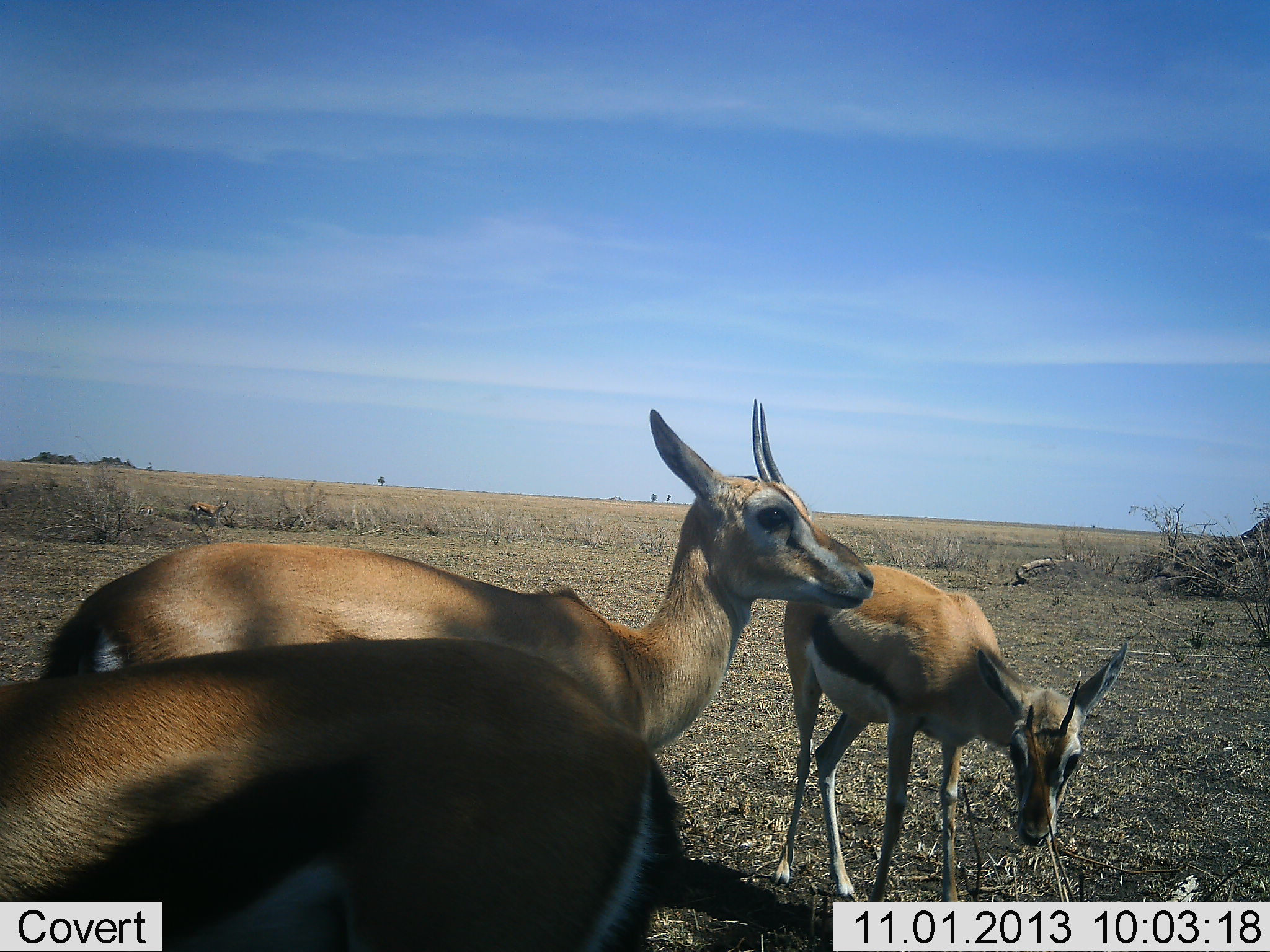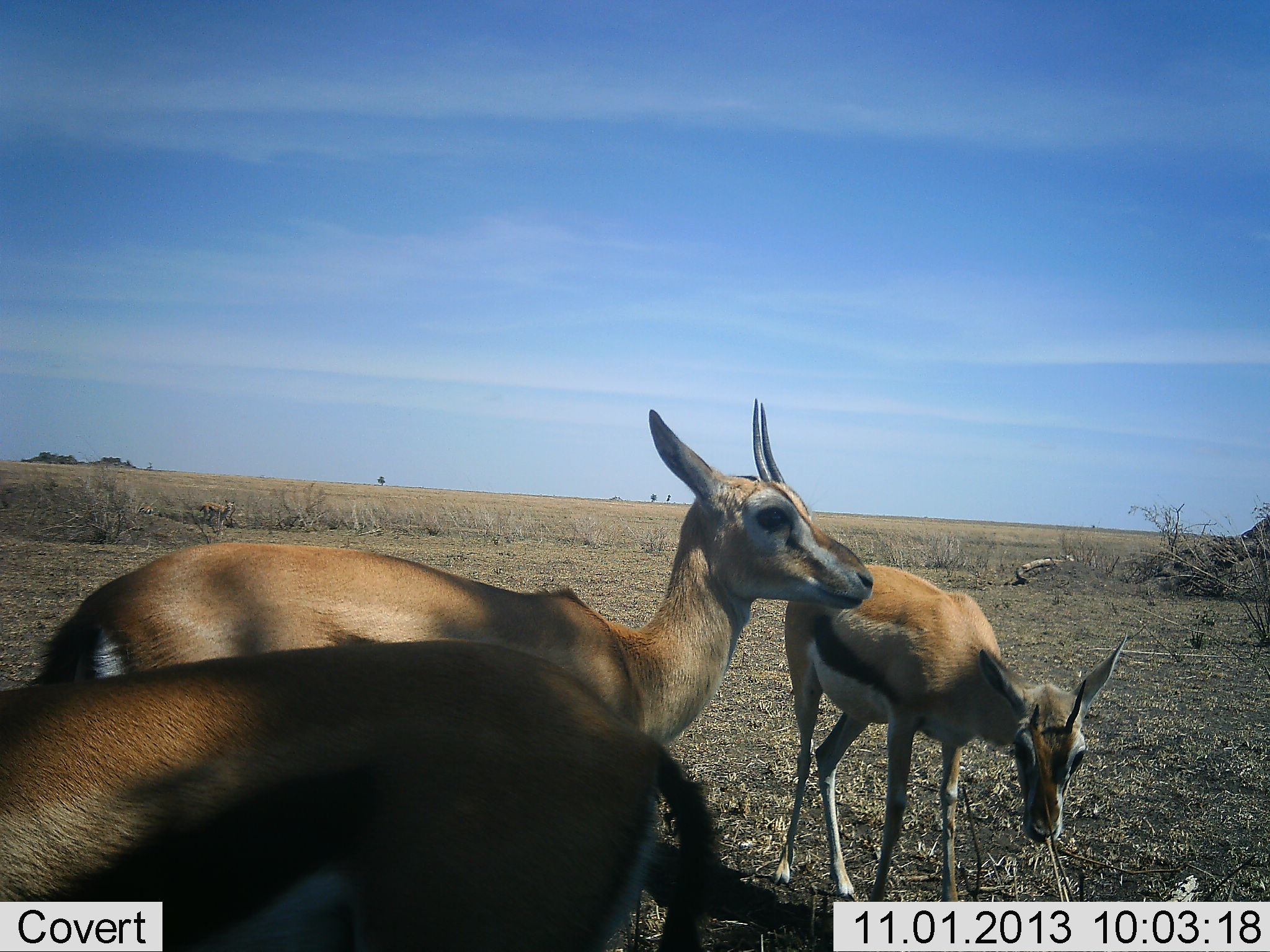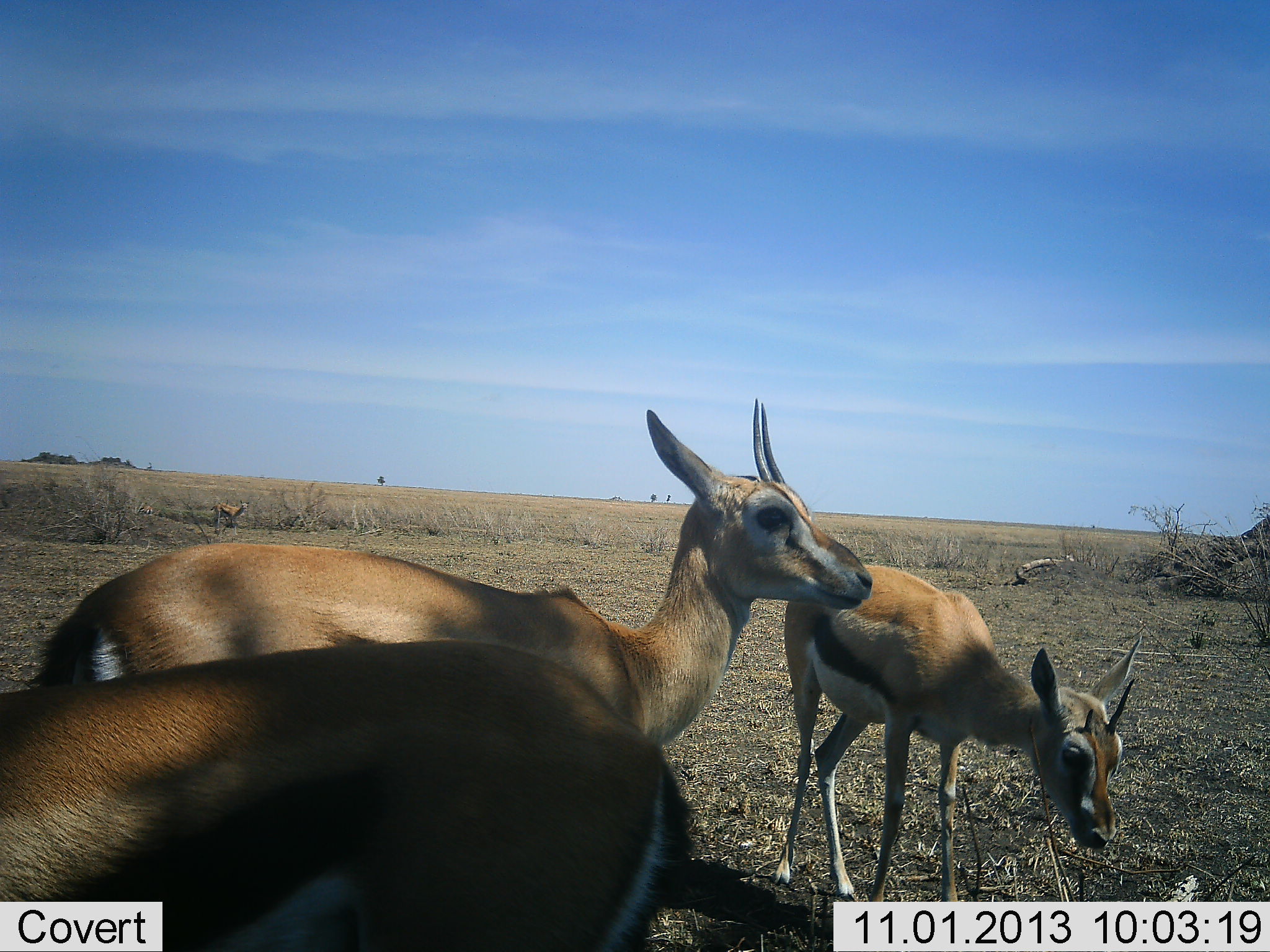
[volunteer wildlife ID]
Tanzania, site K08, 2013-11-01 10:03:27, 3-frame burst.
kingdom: Animalia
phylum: Chordata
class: Mammalia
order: Artiodactyla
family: Bovidae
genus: Eudorcas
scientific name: Eudorcas thomsonii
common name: thomson's gazelle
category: gazellethomsons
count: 3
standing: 94%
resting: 0%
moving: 44%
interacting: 6%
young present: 6%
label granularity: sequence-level